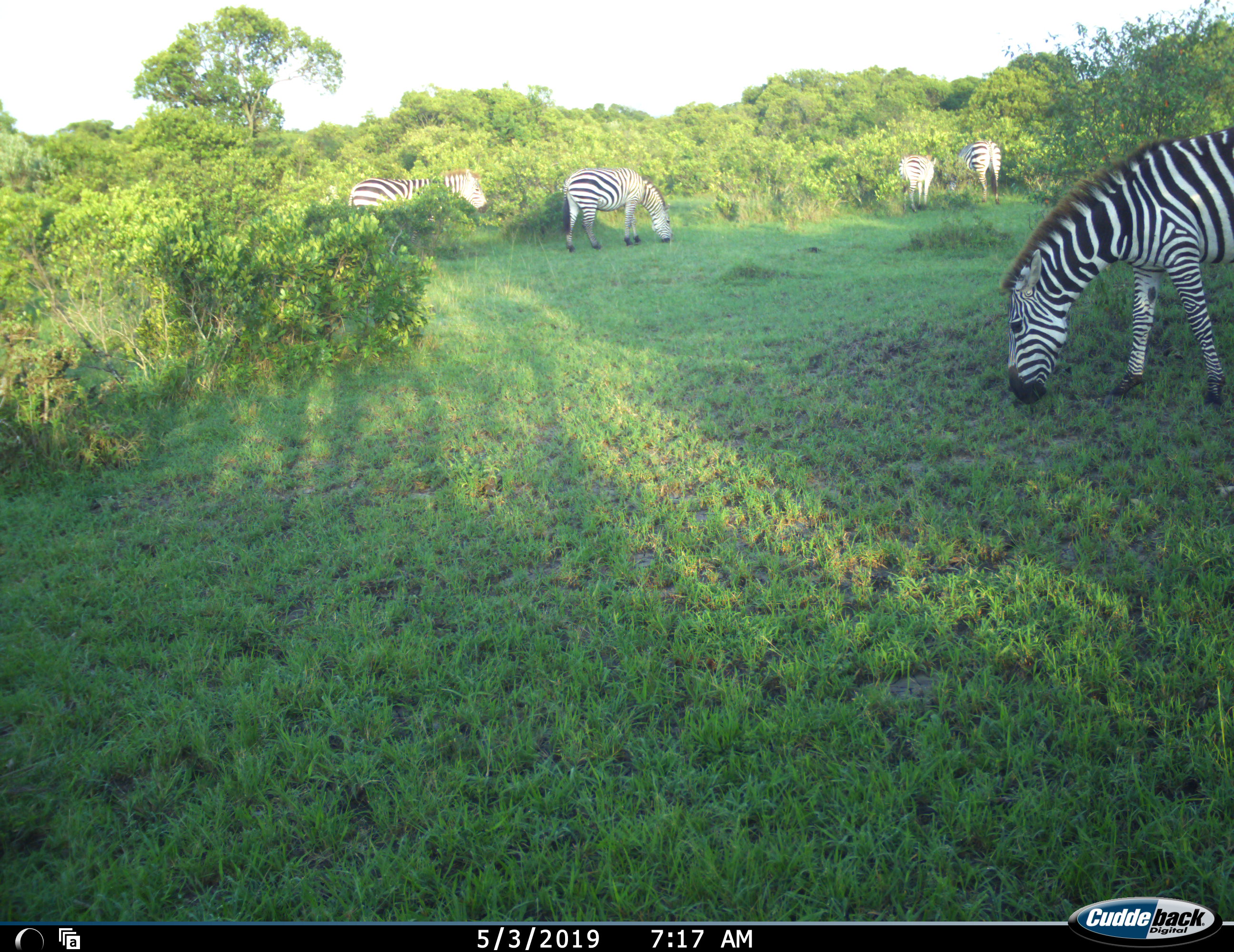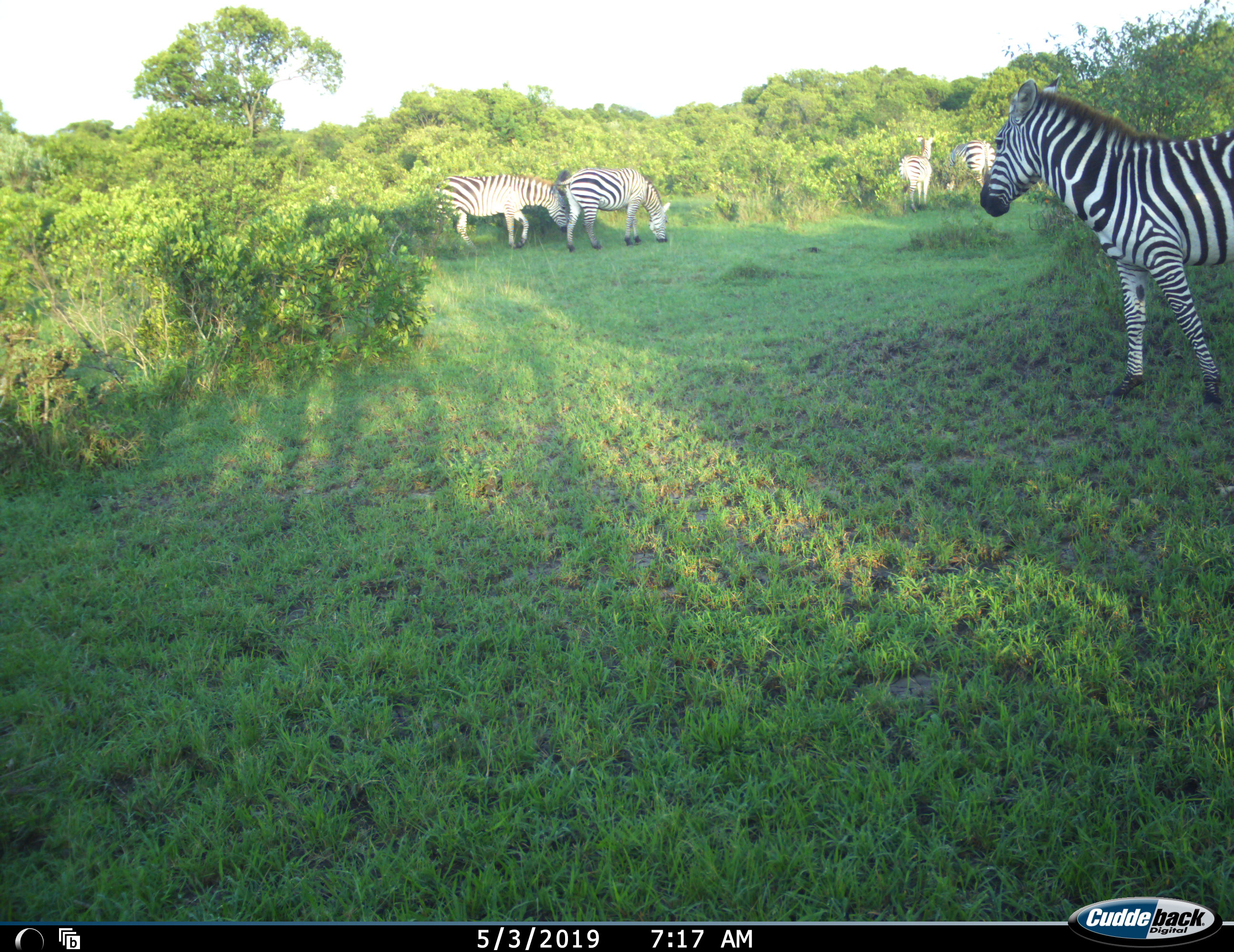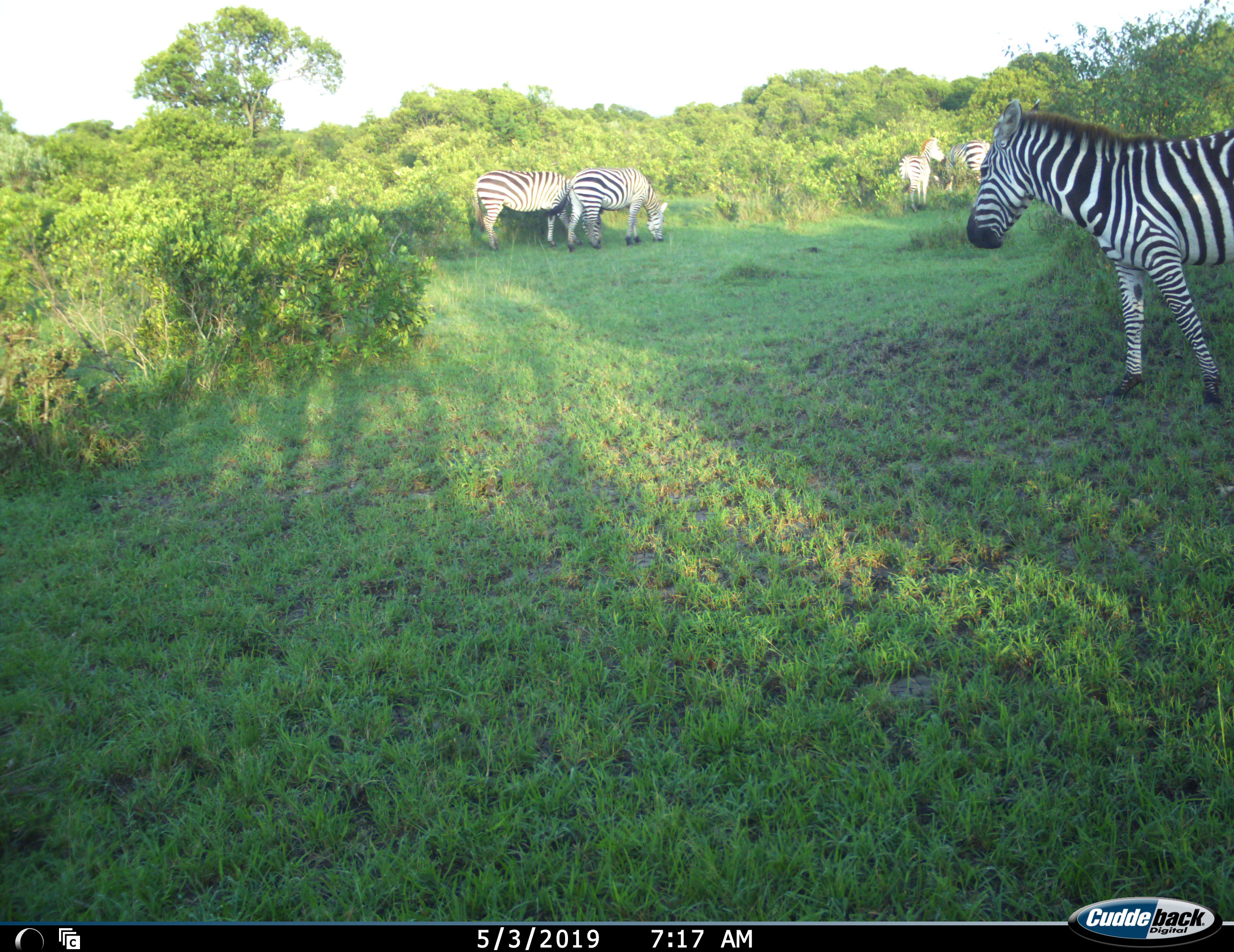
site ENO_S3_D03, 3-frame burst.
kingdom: Animalia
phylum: Chordata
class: Mammalia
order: Perissodactyla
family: Equidae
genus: Equus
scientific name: Equus quagga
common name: plains zebra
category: zebraplains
Zebraplains (plains zebra) (Equus quagga), count 5. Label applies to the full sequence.